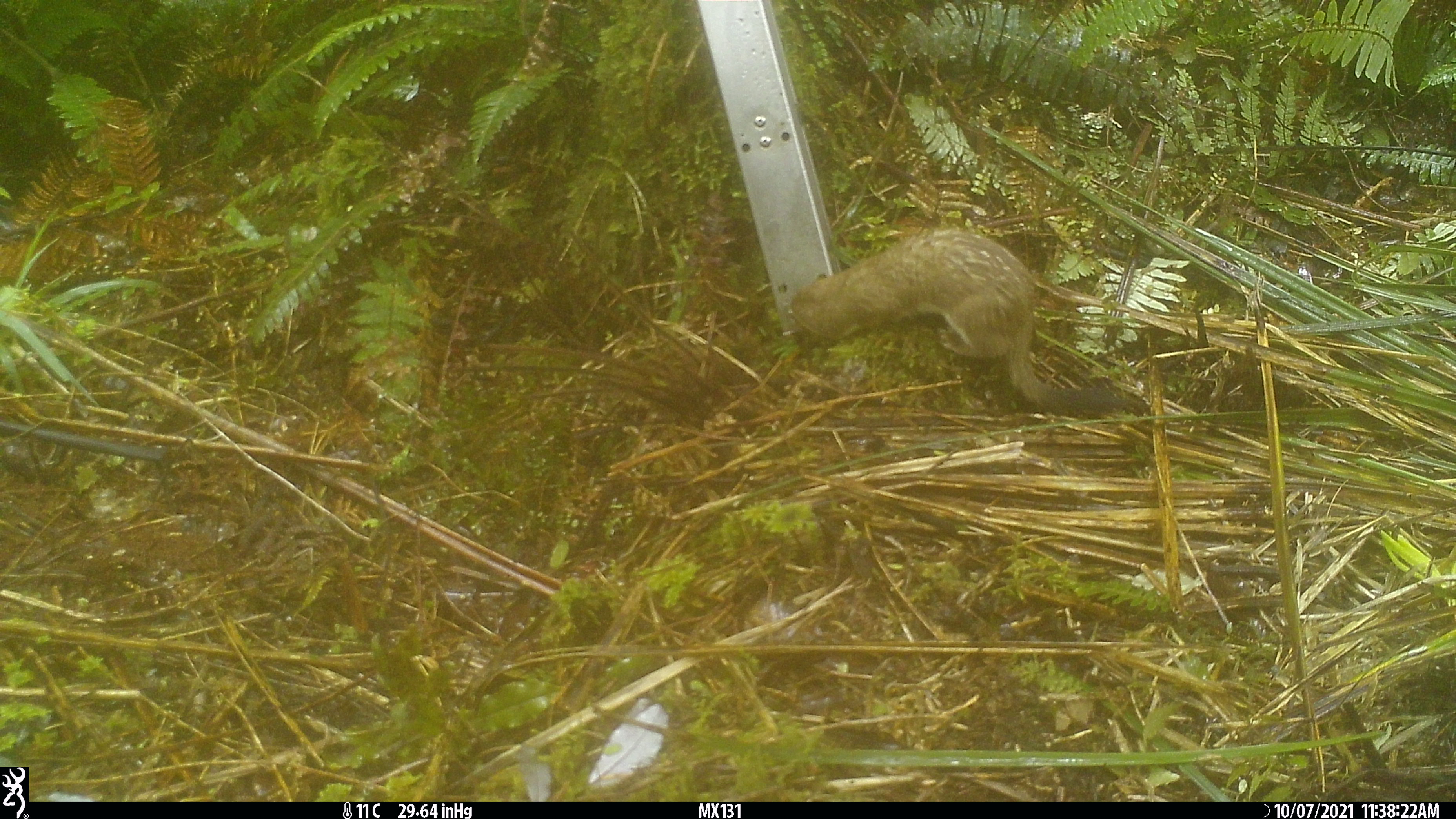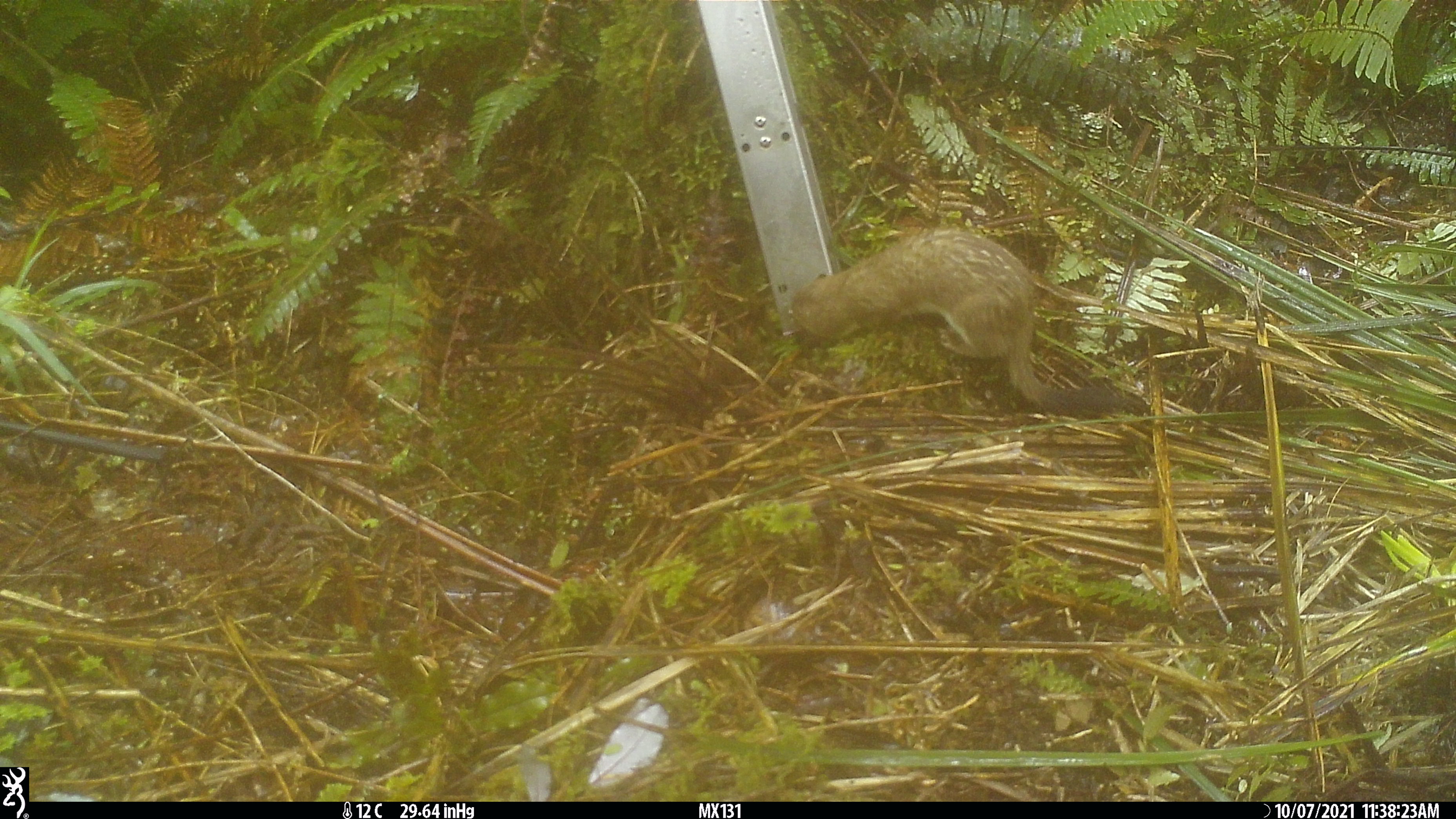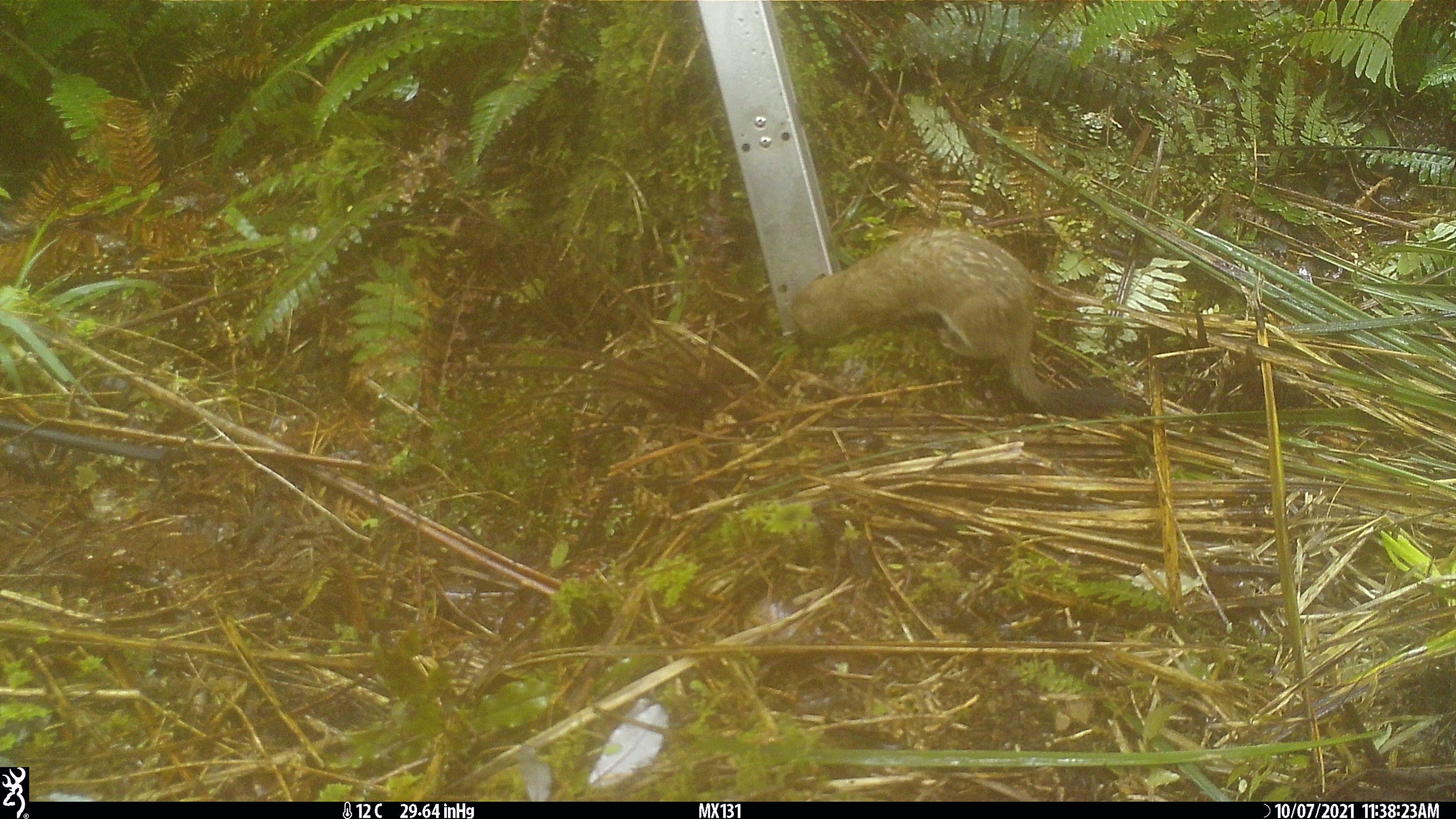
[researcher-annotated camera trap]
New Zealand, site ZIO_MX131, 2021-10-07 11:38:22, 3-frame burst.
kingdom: Animalia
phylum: Chordata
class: Mammalia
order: Carnivora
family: Mustelidae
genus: Mustela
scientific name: Mustela erminea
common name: stoat